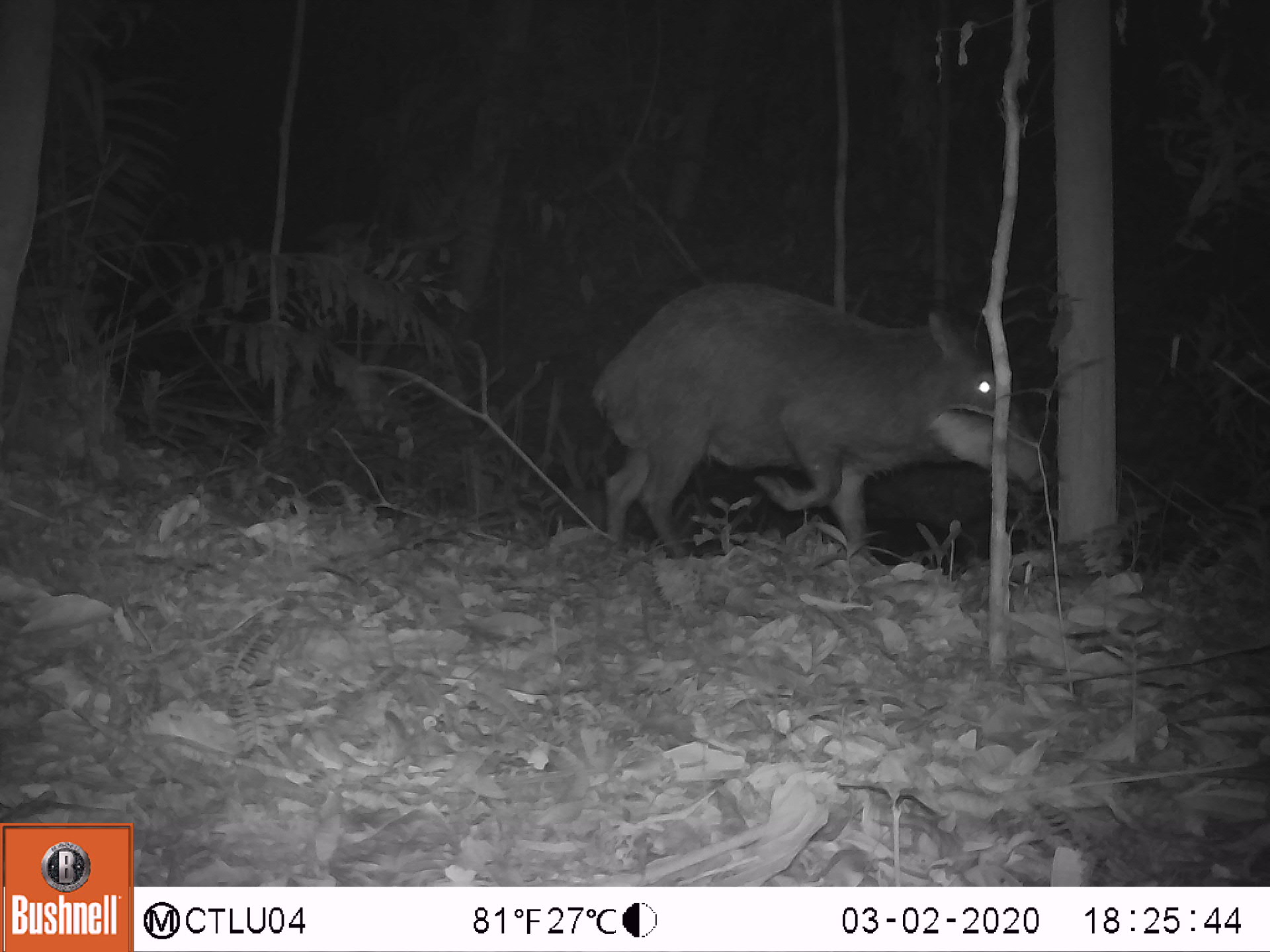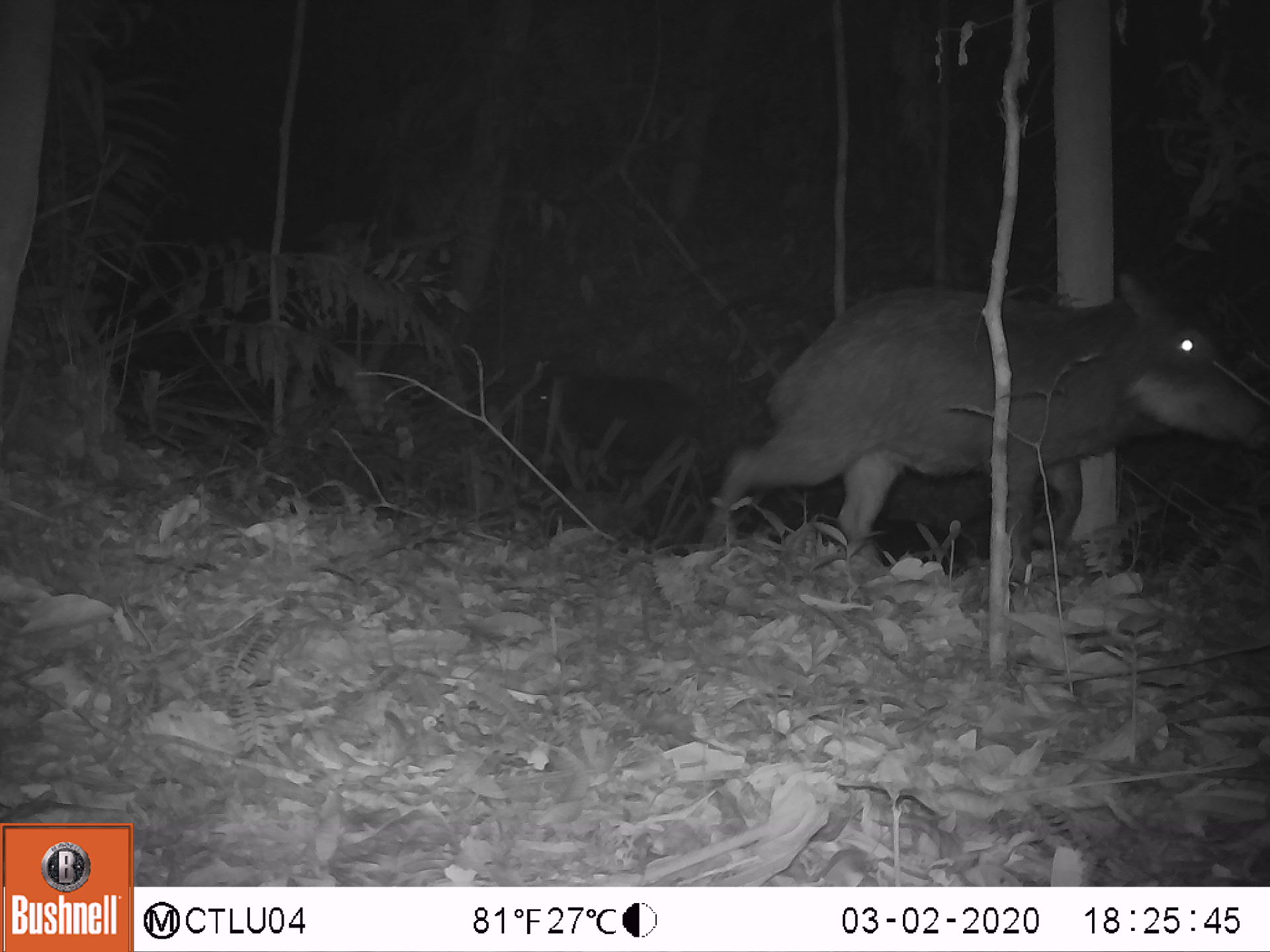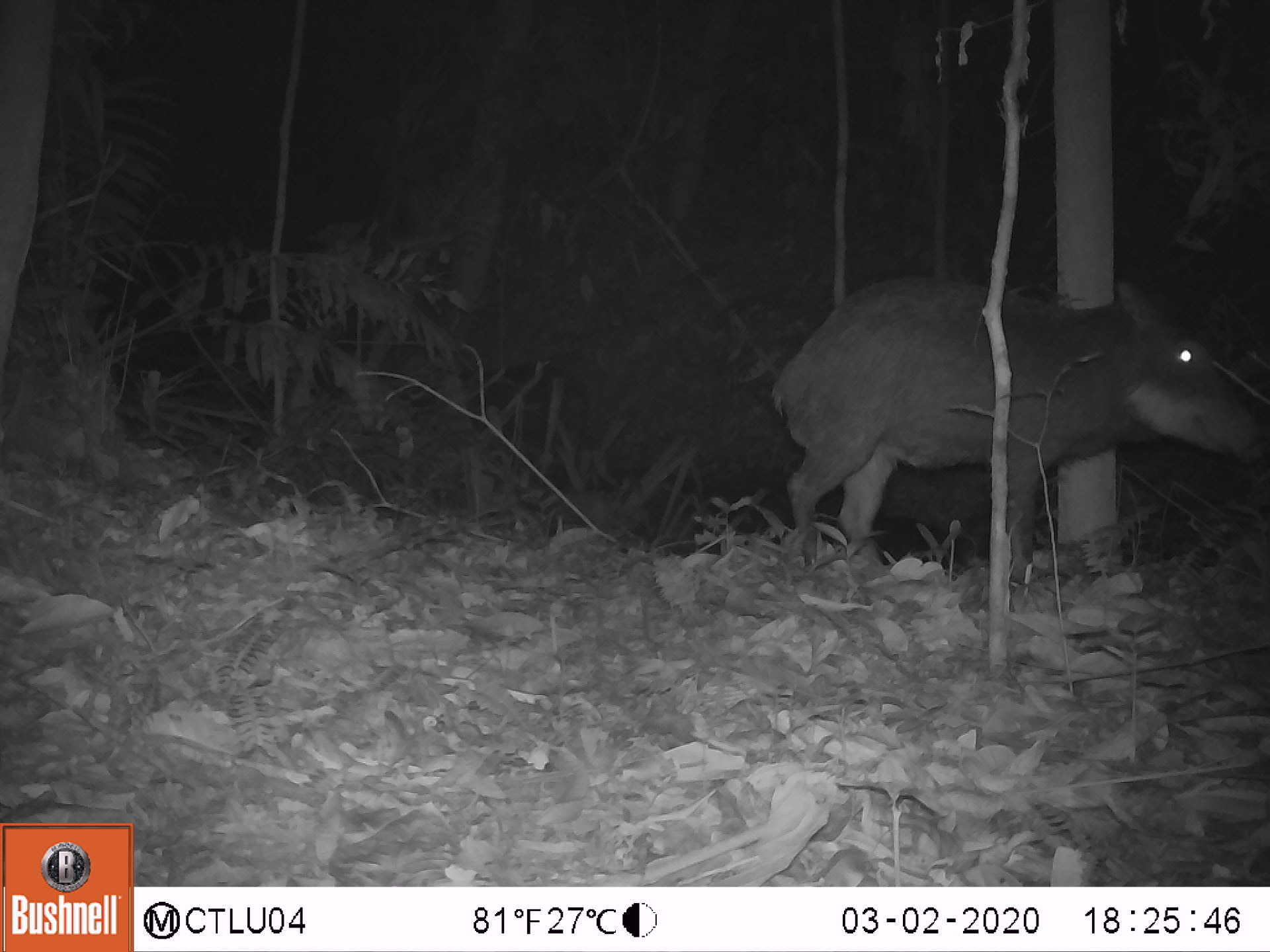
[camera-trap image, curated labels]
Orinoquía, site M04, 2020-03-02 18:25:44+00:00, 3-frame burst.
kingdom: Animalia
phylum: Chordata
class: Mammalia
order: Artiodactyla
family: Tayassuidae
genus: Tayassu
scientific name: Tayassu pecari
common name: white-lipped peccary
White-lipped peccary (Tayassu pecari).